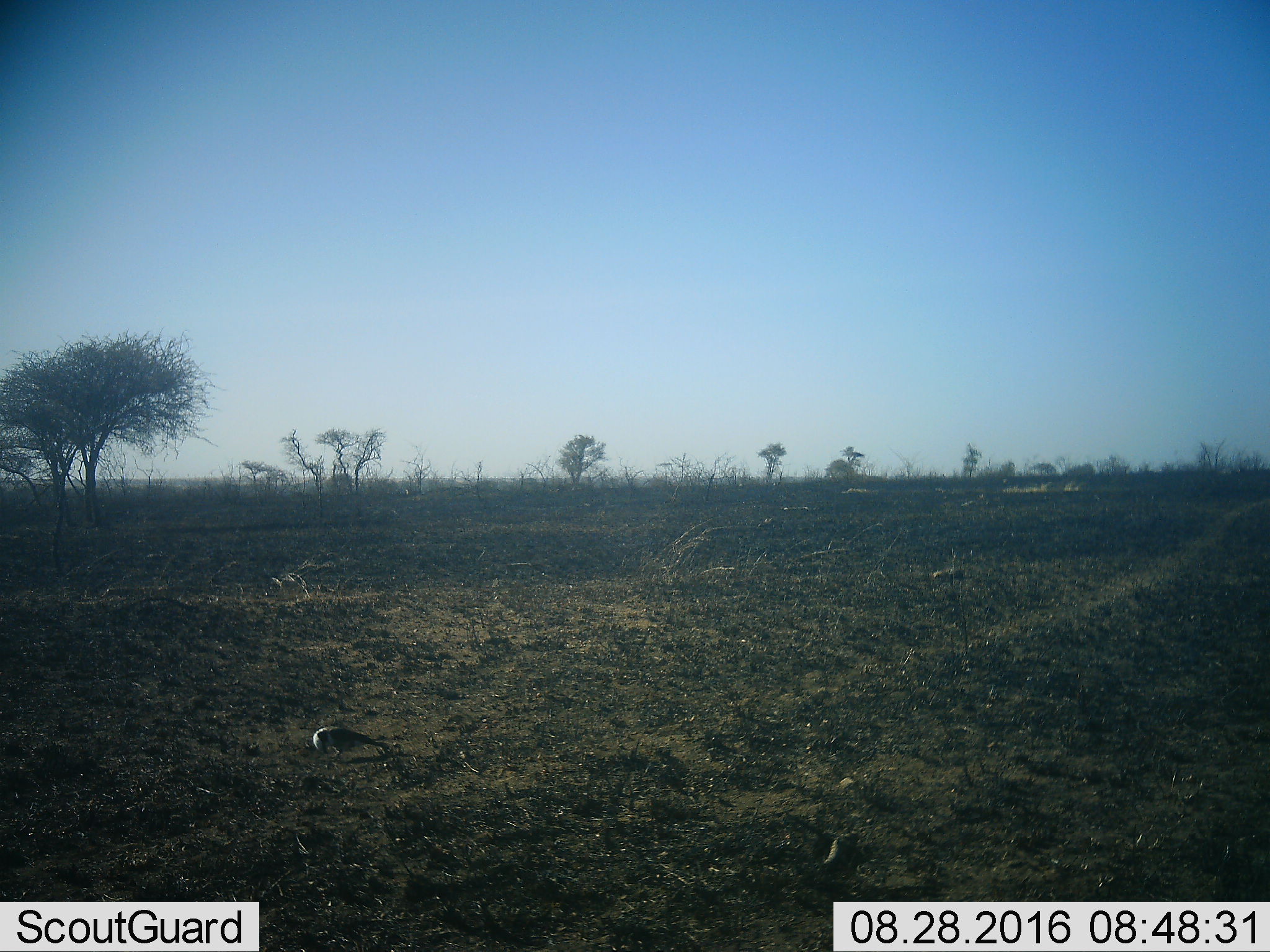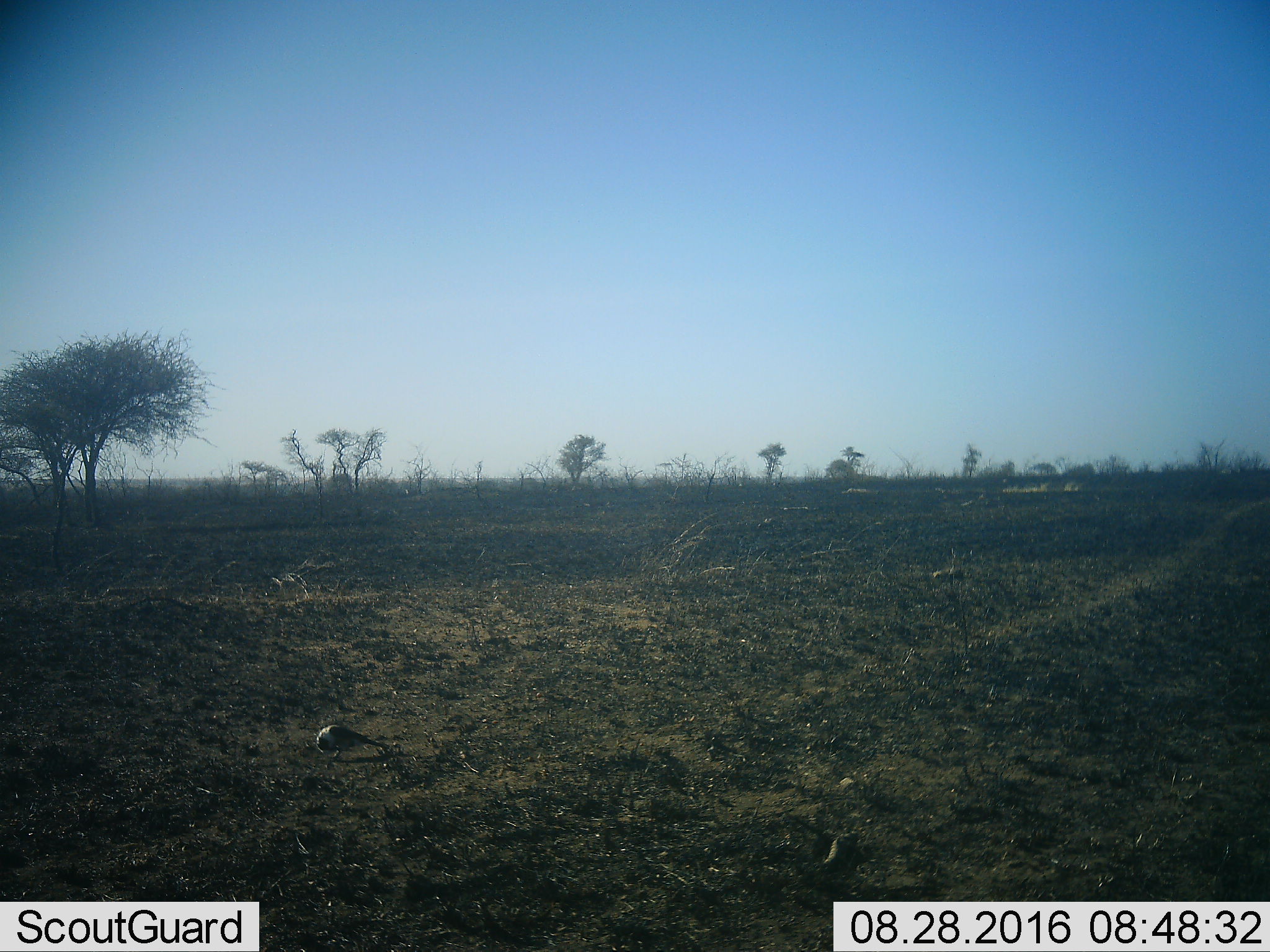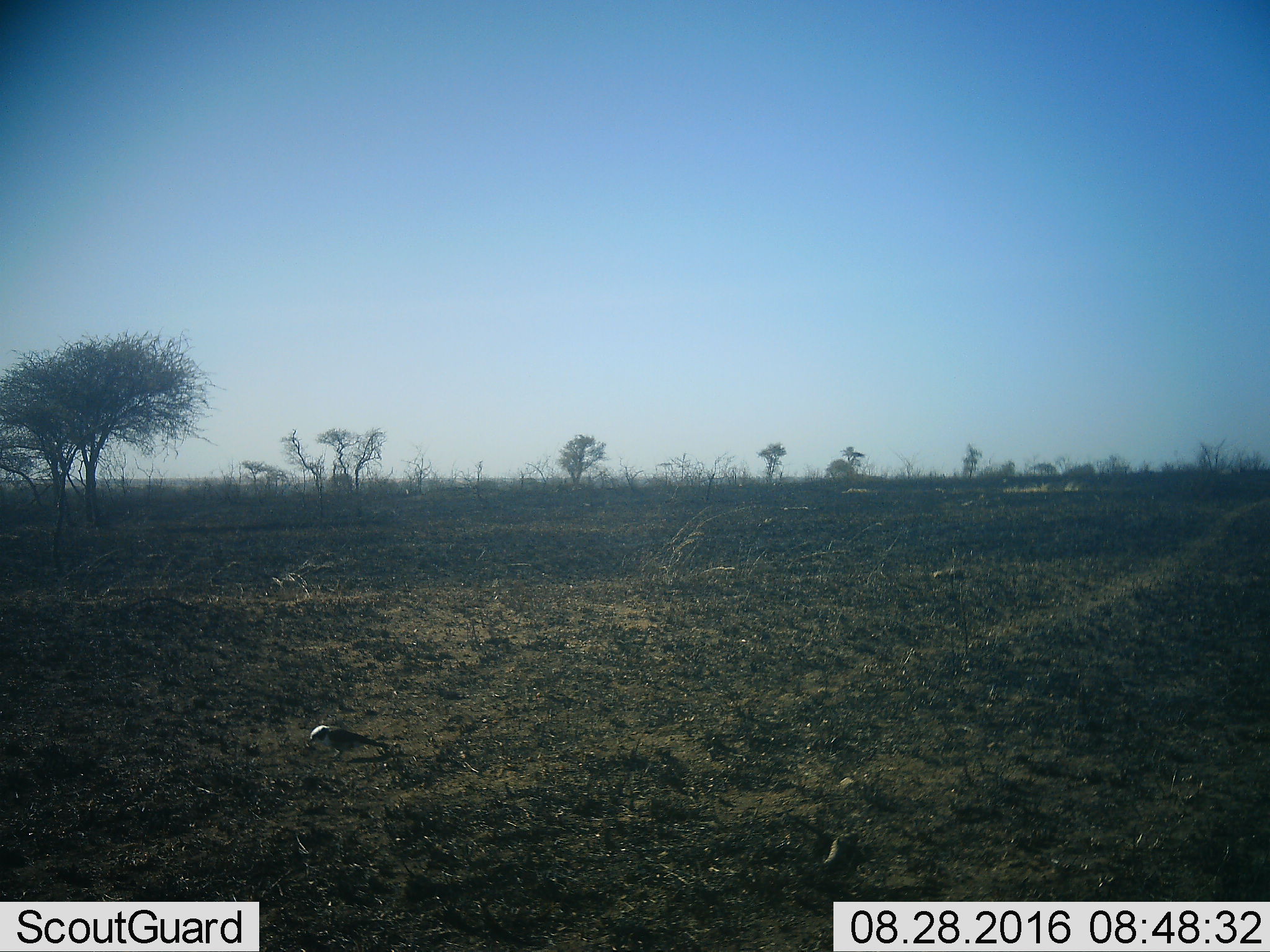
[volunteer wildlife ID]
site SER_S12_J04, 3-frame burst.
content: unidentified animal